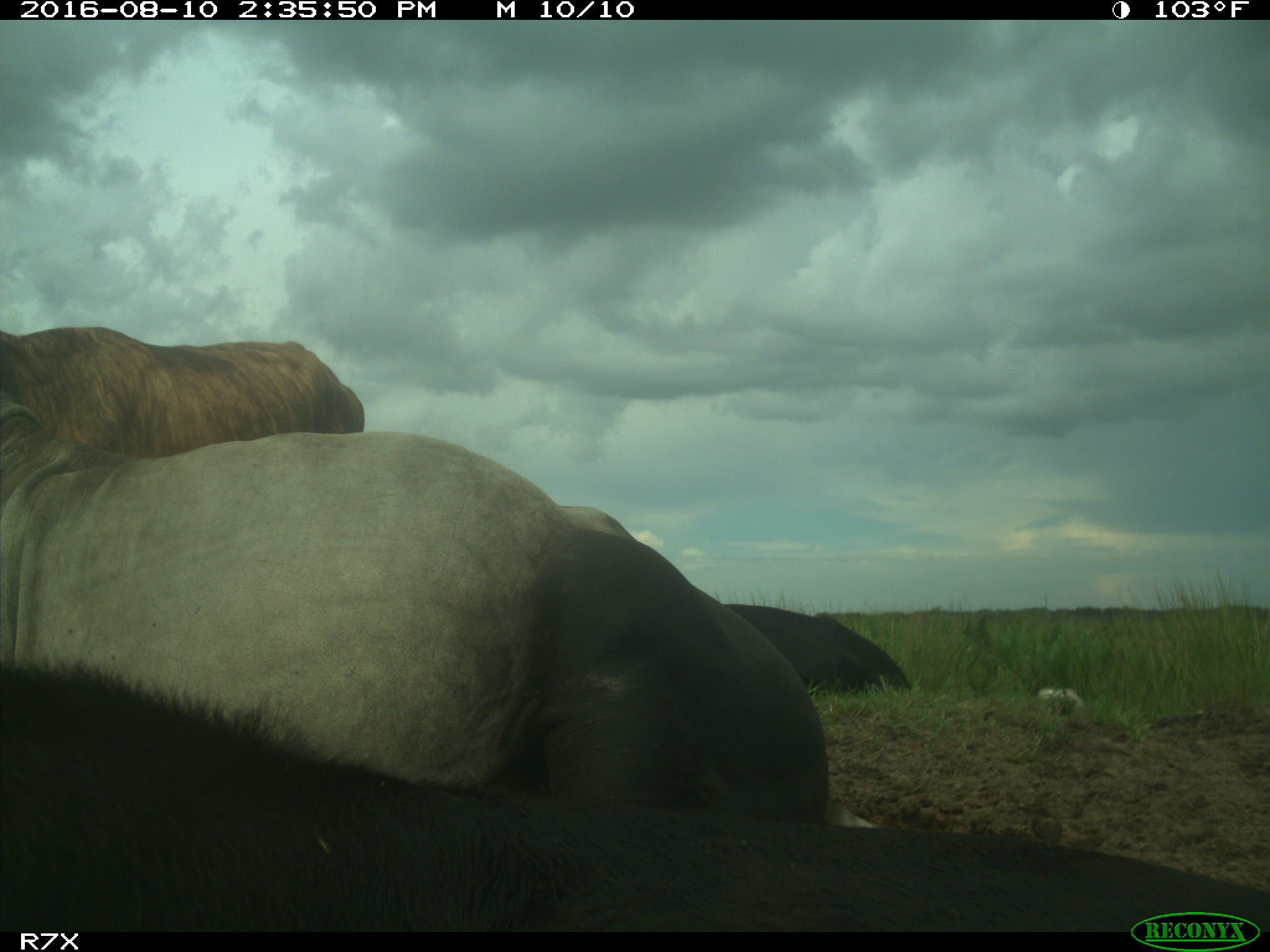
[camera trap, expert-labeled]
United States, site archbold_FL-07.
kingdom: Animalia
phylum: Chordata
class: Mammalia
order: Artiodactyla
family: Bovidae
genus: Bos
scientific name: Bos taurus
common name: domestic cow